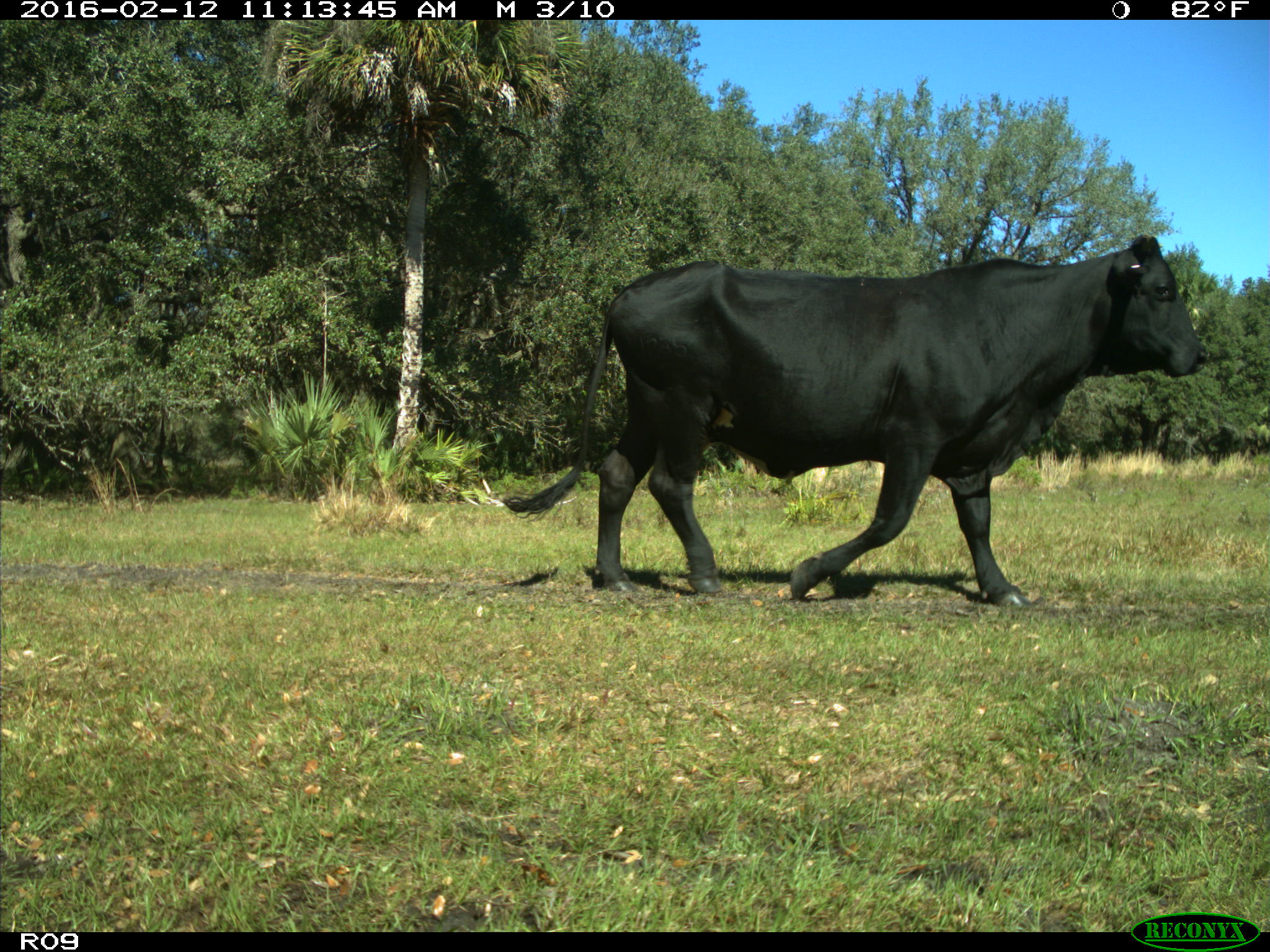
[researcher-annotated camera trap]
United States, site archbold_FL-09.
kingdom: Animalia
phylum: Chordata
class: Mammalia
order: Artiodactyla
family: Bovidae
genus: Bos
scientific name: Bos taurus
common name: domestic cow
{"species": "Bos taurus (domestic cow)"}